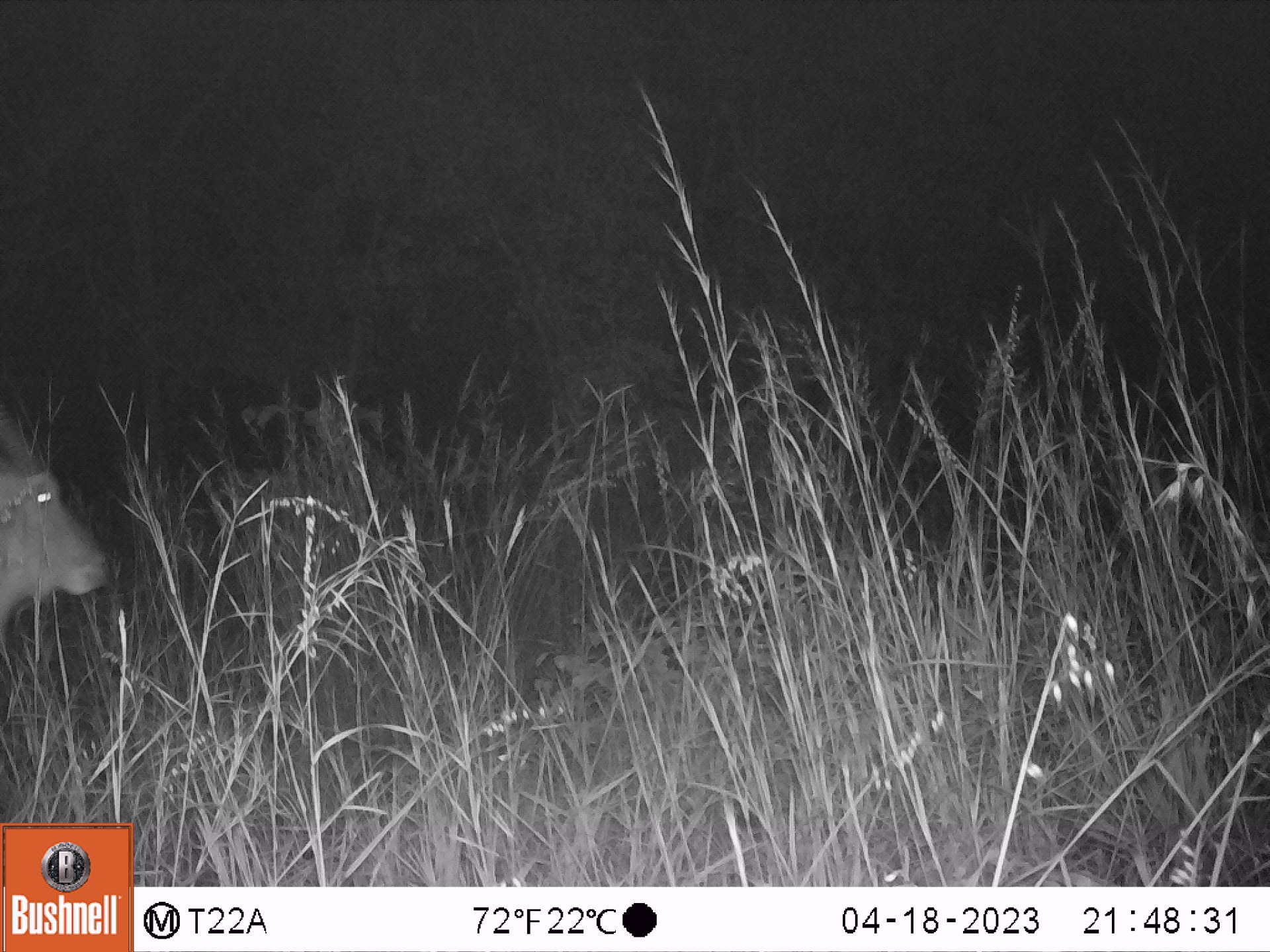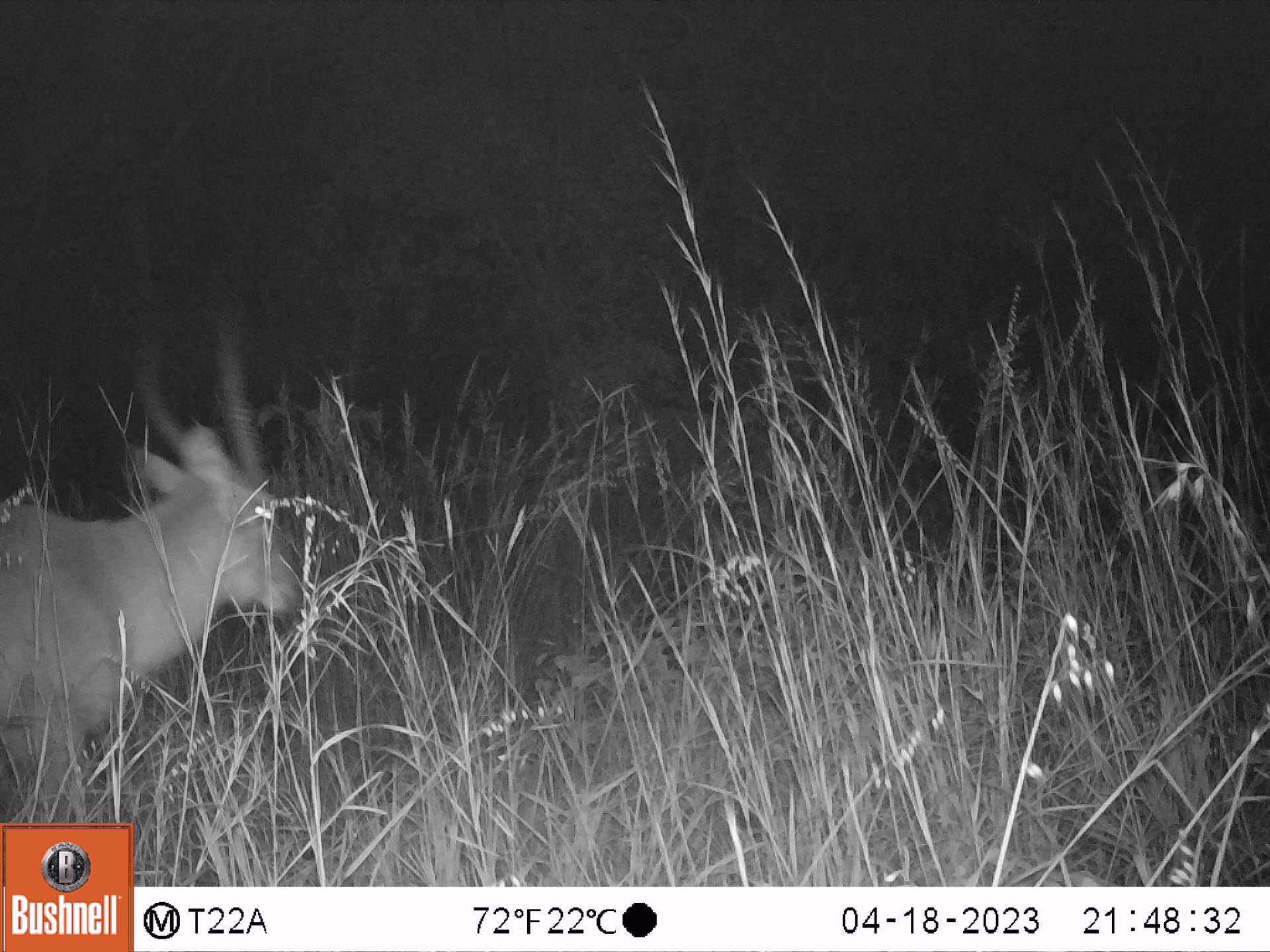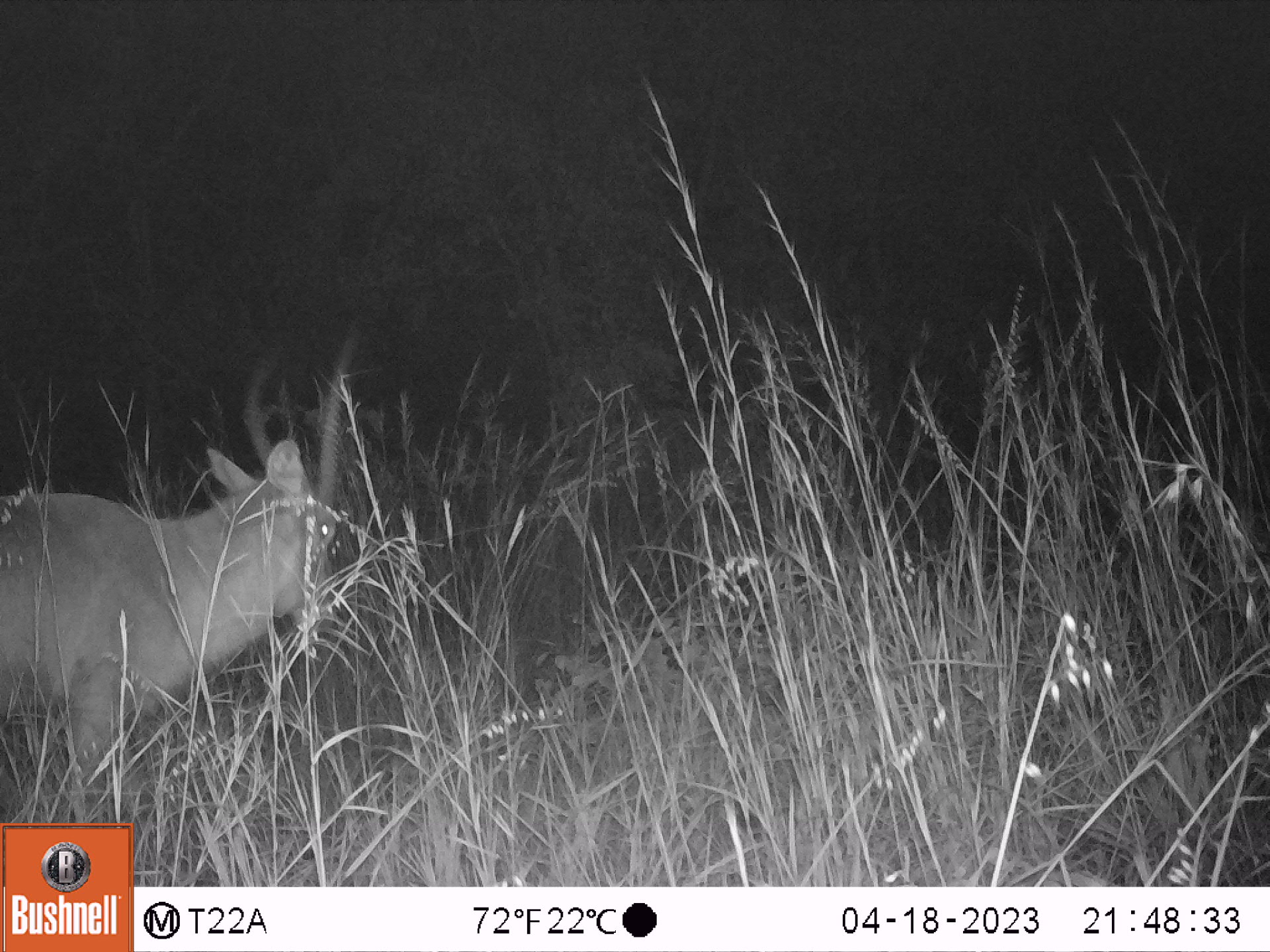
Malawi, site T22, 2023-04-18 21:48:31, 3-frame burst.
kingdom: Animalia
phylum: Chordata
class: Mammalia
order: Artiodactyla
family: Bovidae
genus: Kobus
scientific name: Kobus ellipsiprymnus ellipsiprymnus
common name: common waterbuck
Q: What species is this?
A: Common waterbuck (Kobus ellipsiprymnus ellipsiprymnus).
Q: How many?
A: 1.